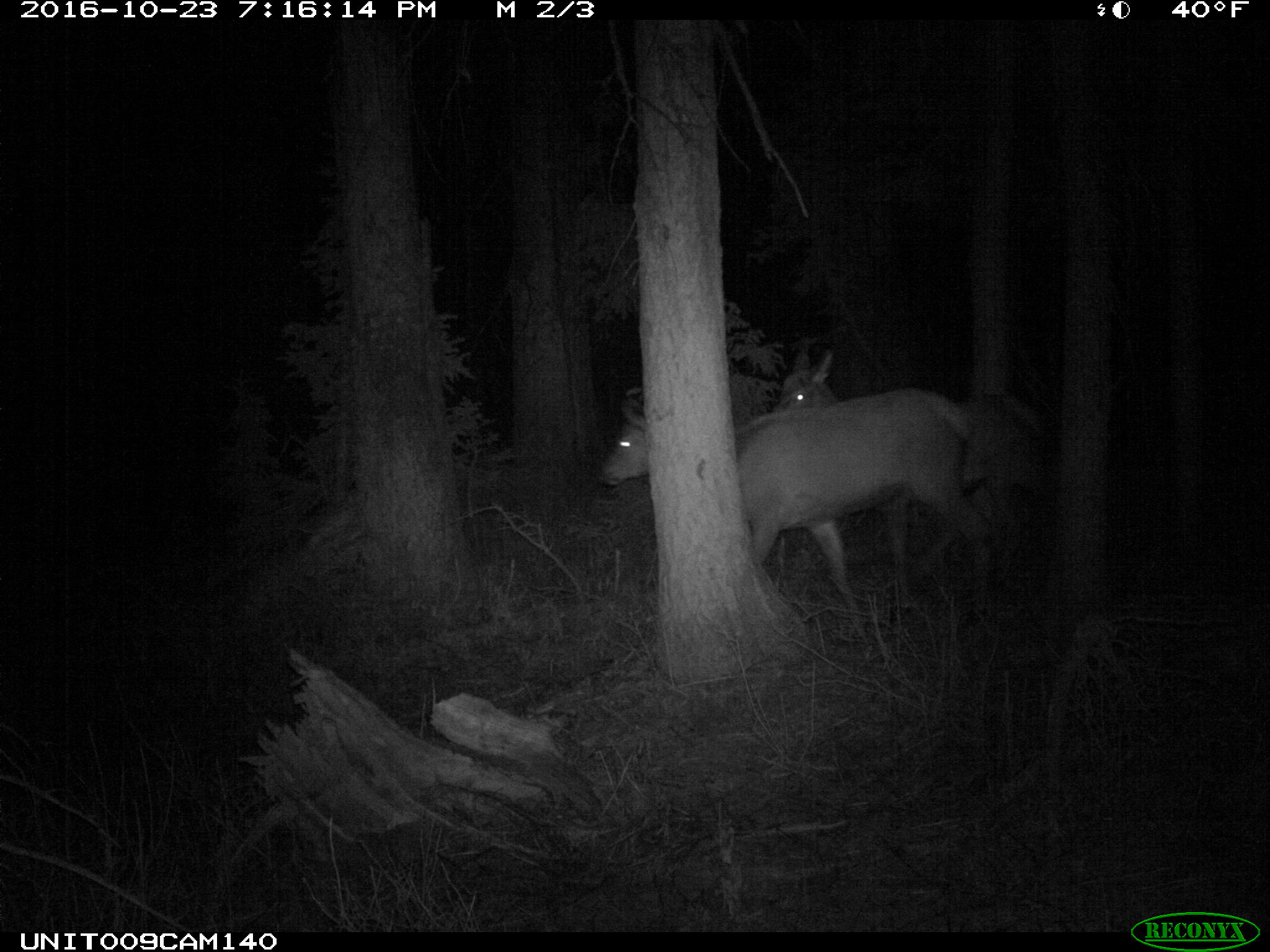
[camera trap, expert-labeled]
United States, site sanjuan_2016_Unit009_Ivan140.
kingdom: Animalia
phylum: Chordata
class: Mammalia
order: Artiodactyla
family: Cervidae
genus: Cervus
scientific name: Cervus elaphus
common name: red deer